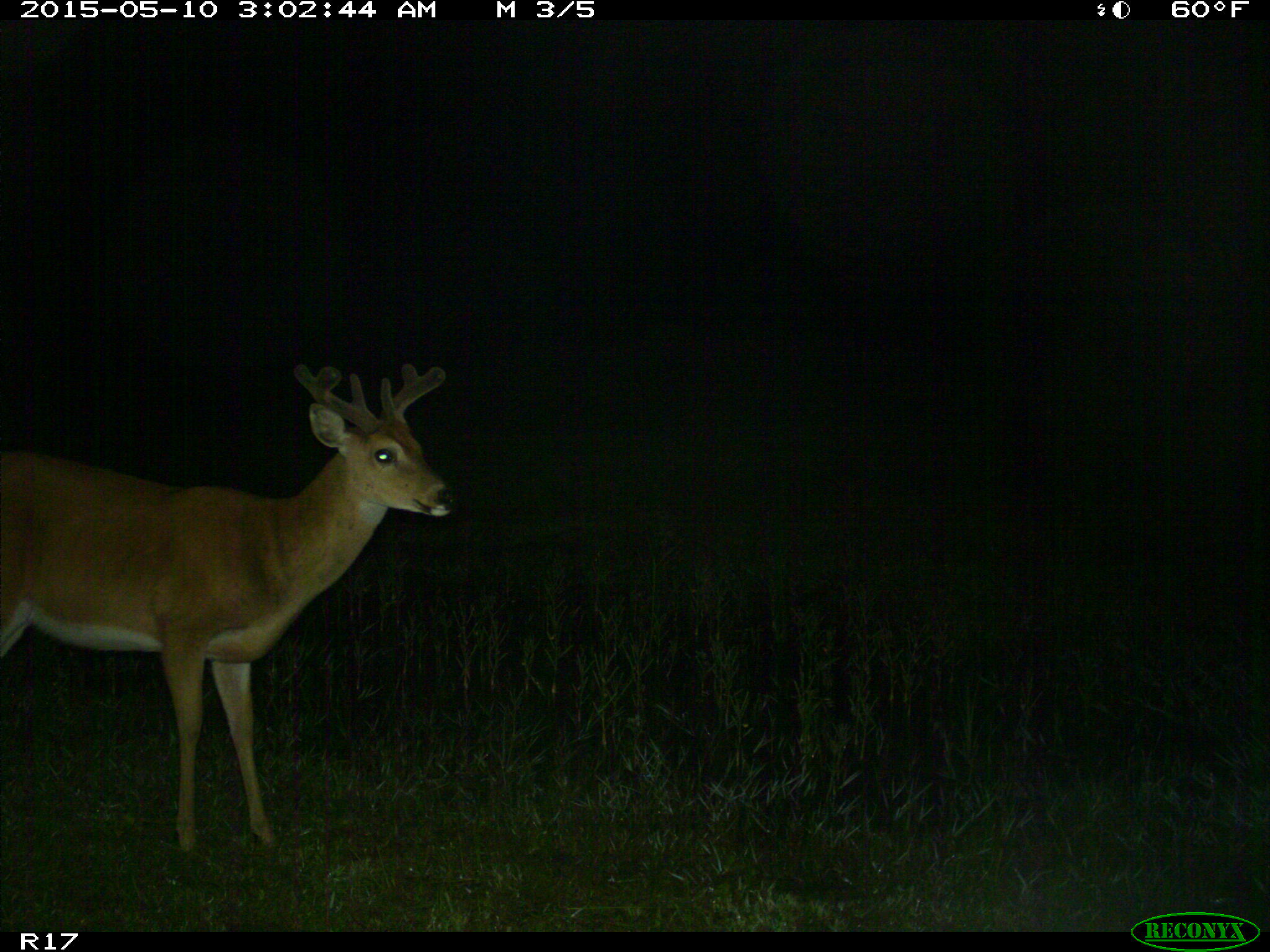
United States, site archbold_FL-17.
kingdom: Animalia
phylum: Chordata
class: Mammalia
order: Artiodactyla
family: Cervidae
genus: Odocoileus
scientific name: Odocoileus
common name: deer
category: unidentified deer